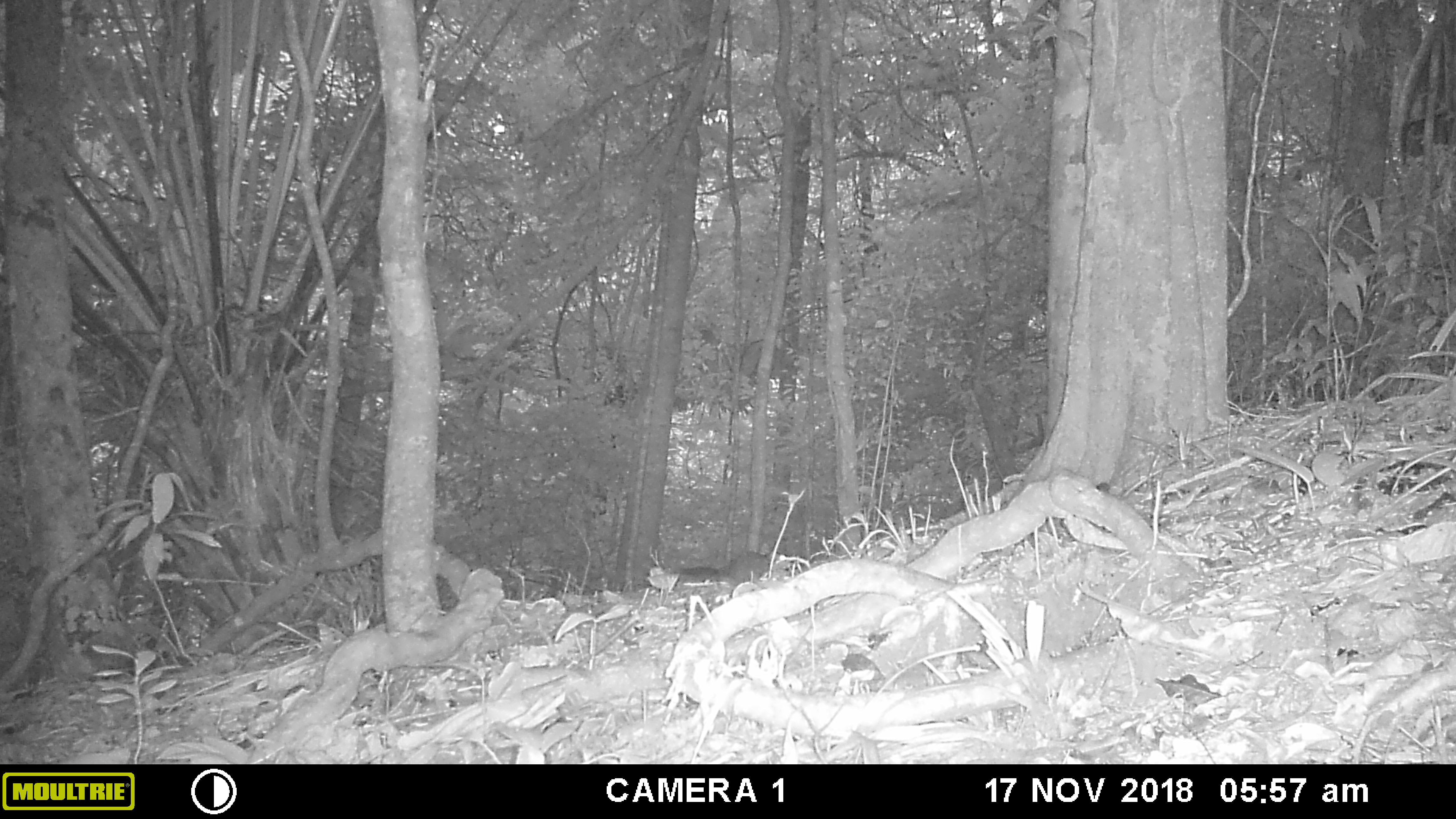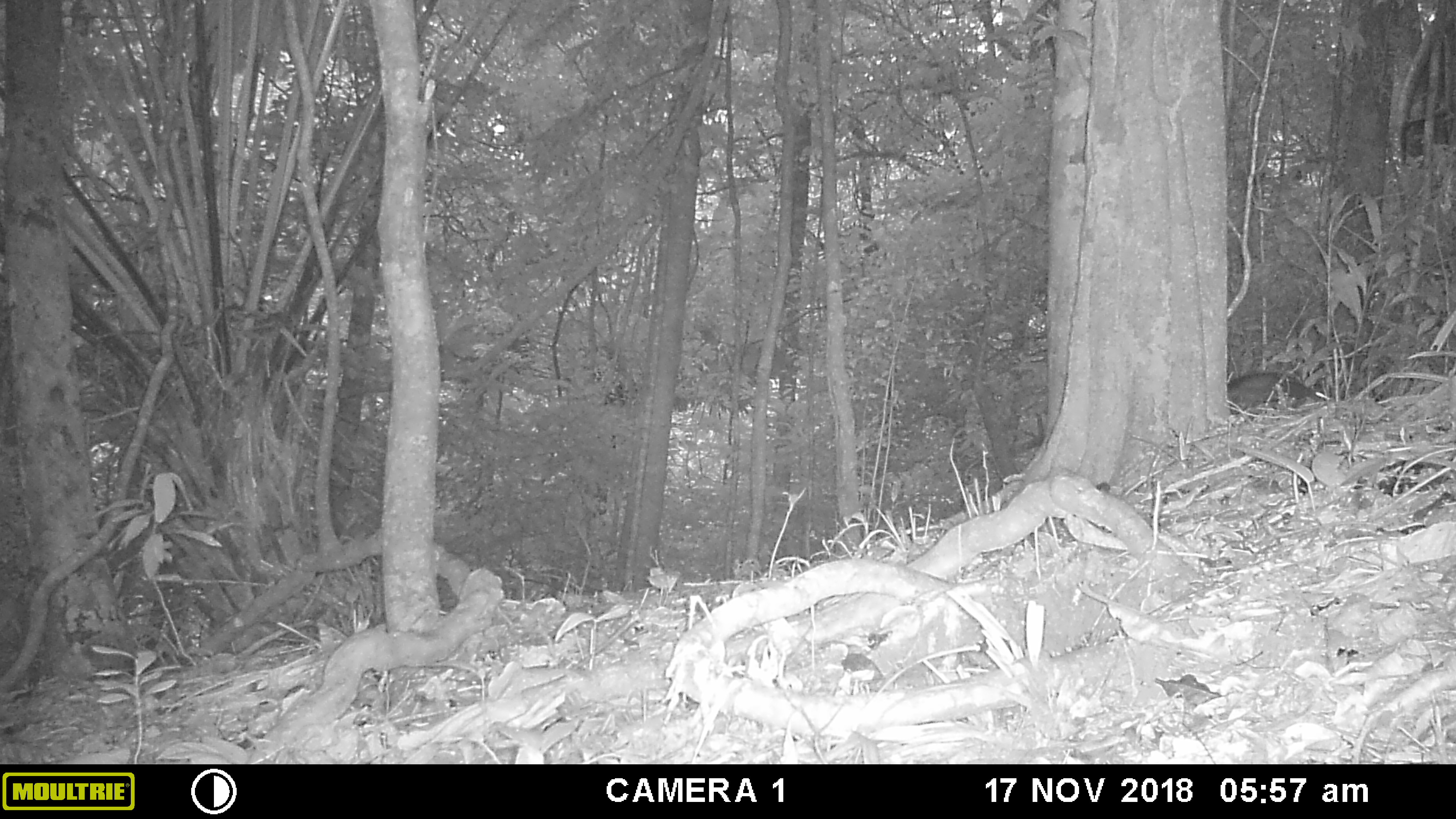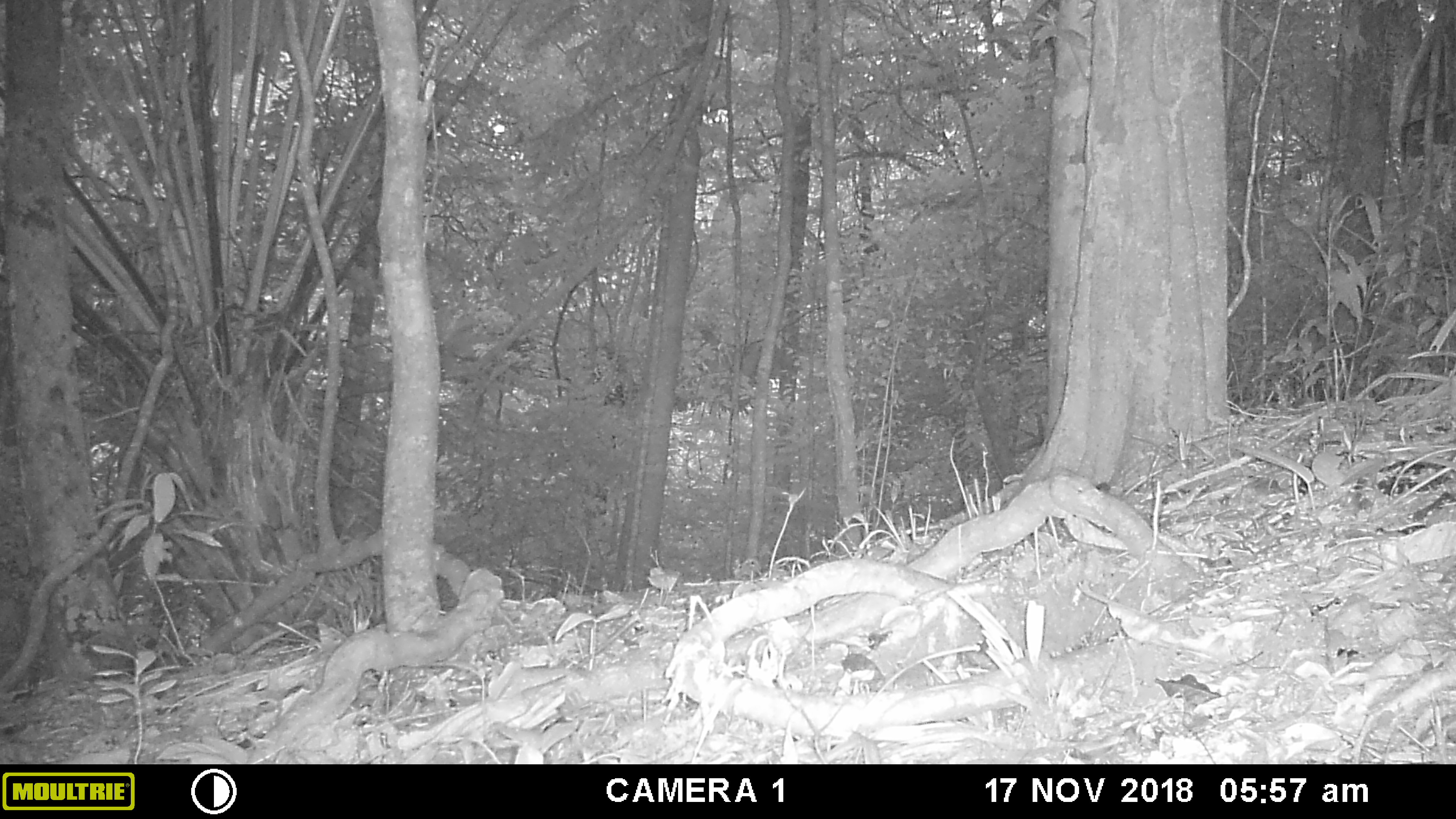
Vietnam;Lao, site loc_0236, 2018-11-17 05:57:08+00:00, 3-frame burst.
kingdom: Animalia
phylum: Chordata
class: Mammalia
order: Rodentia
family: Sciuridae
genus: Sciurus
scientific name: Sciurus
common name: squirrel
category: unidentified squirrel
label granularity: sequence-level